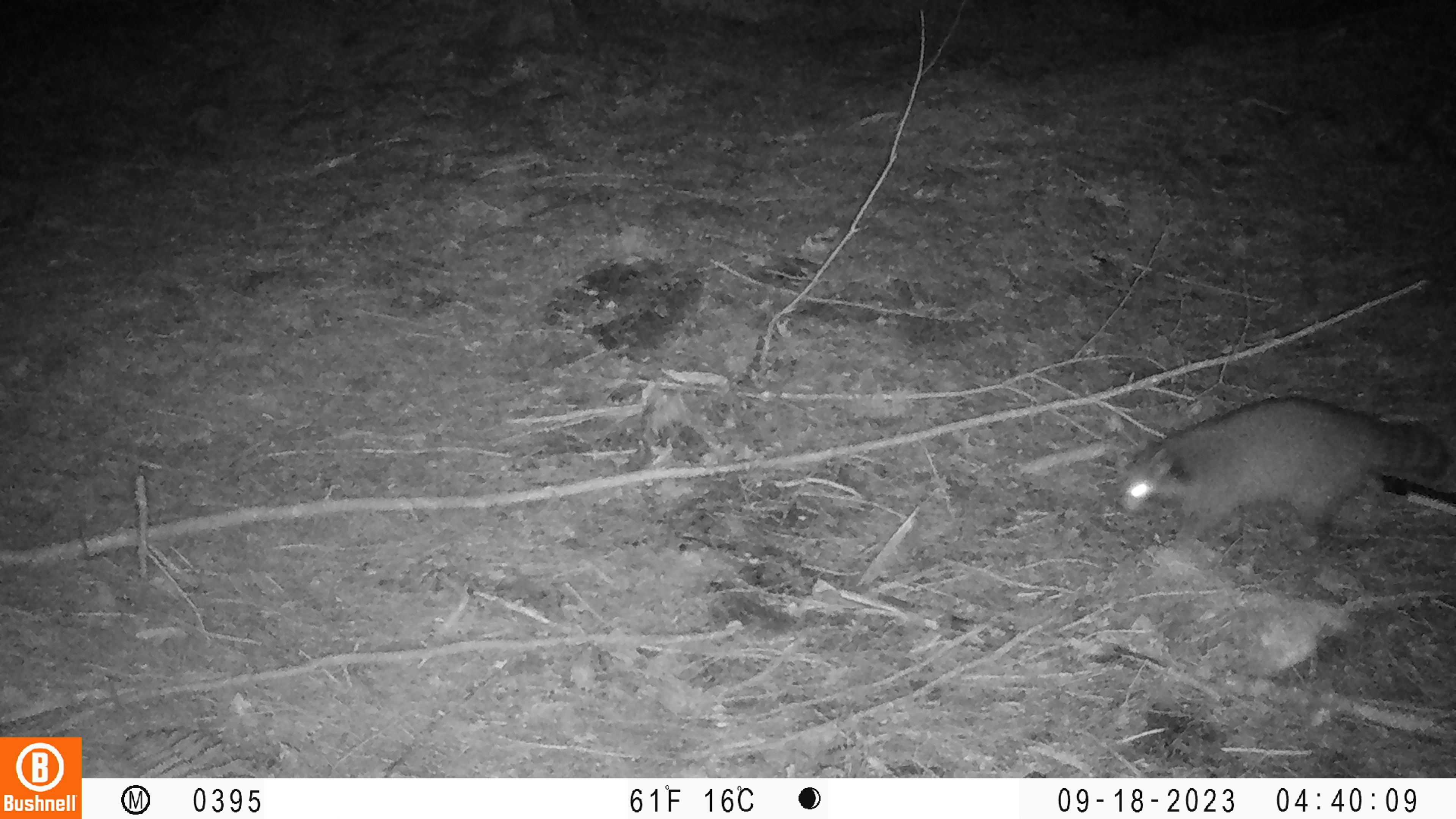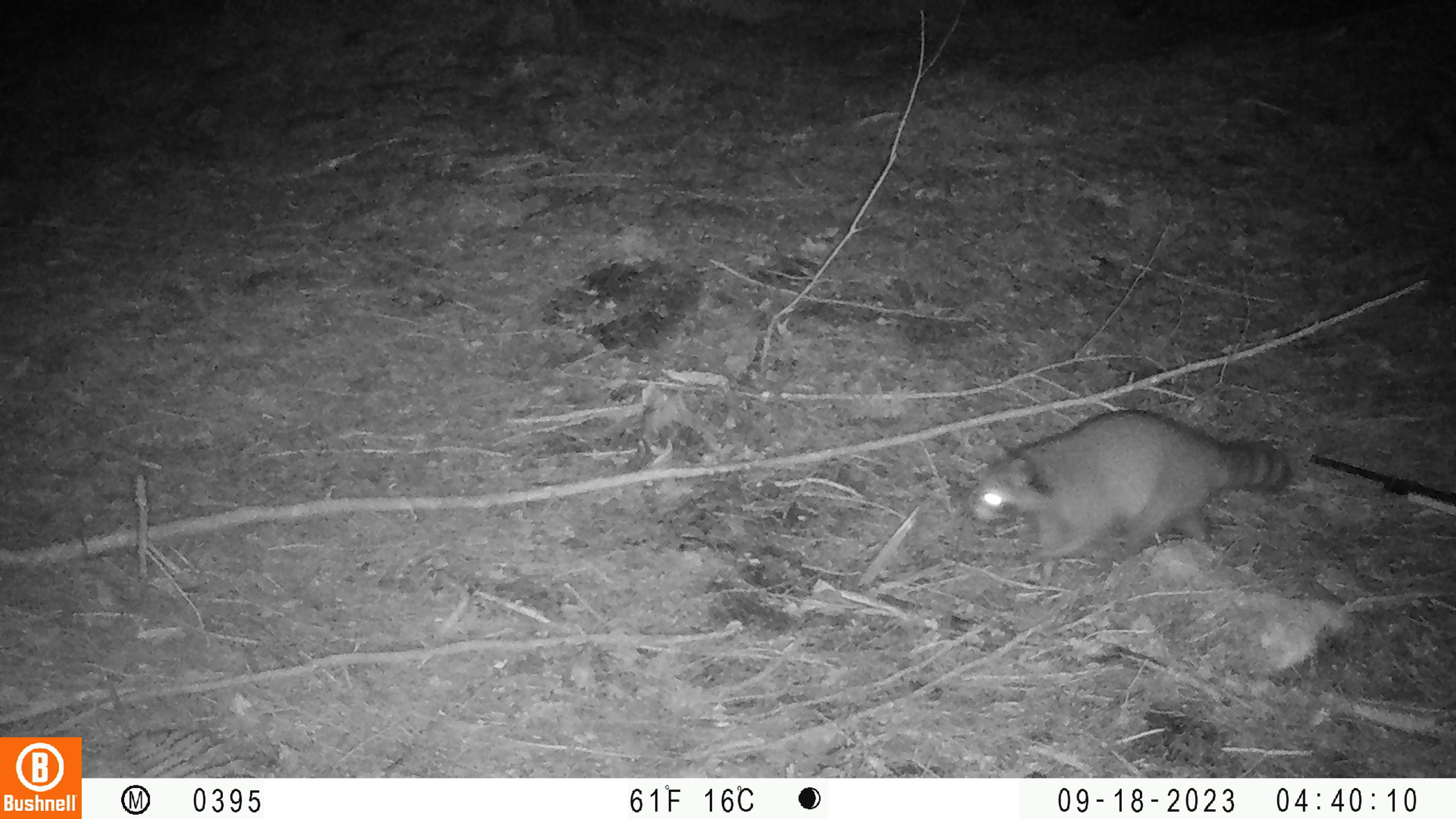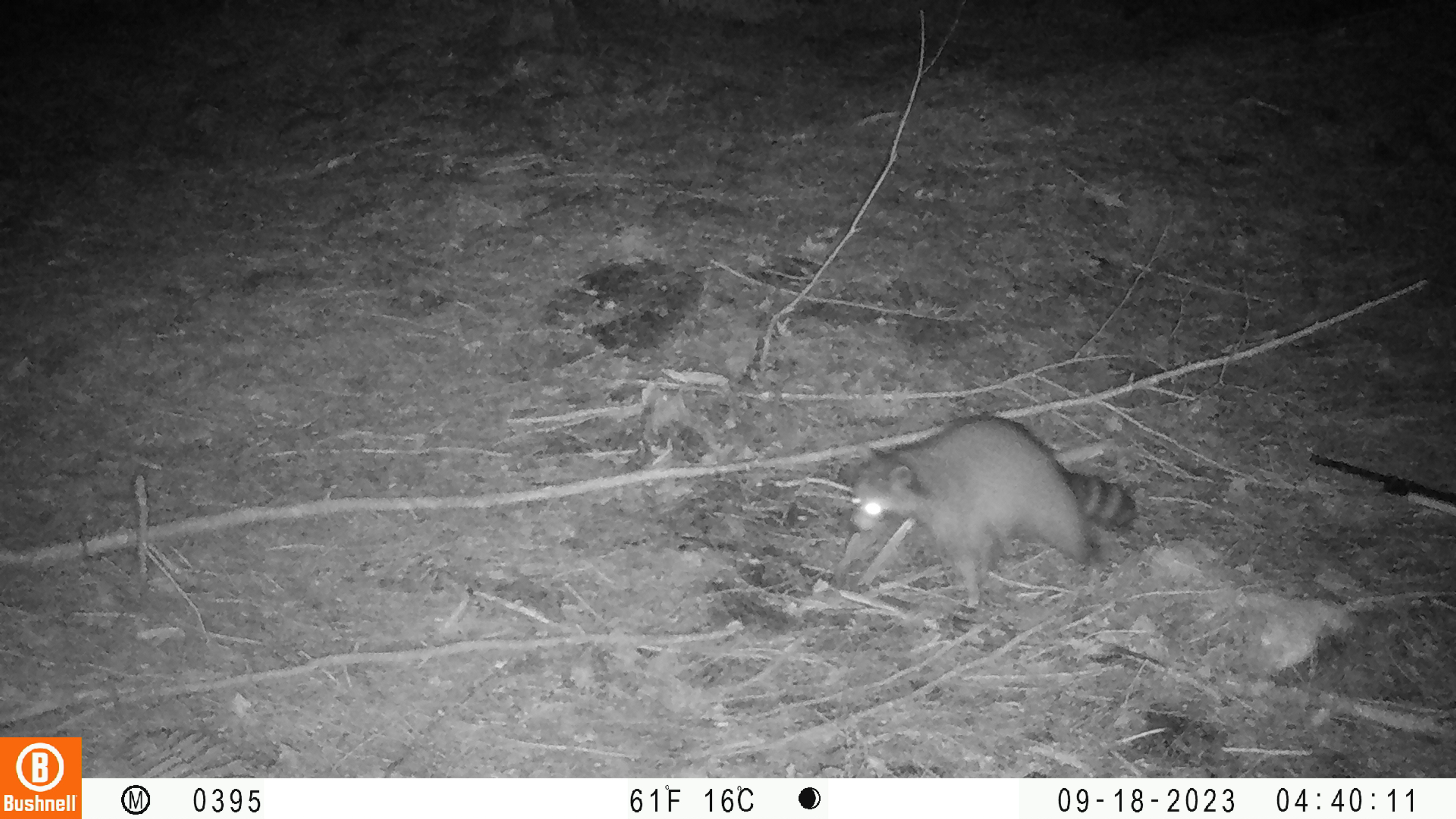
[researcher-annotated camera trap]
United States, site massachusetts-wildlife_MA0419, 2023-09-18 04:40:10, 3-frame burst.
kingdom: Animalia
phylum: Chordata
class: Mammalia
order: Carnivora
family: Procyonidae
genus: Procyon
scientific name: Procyon lotor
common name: raccoon